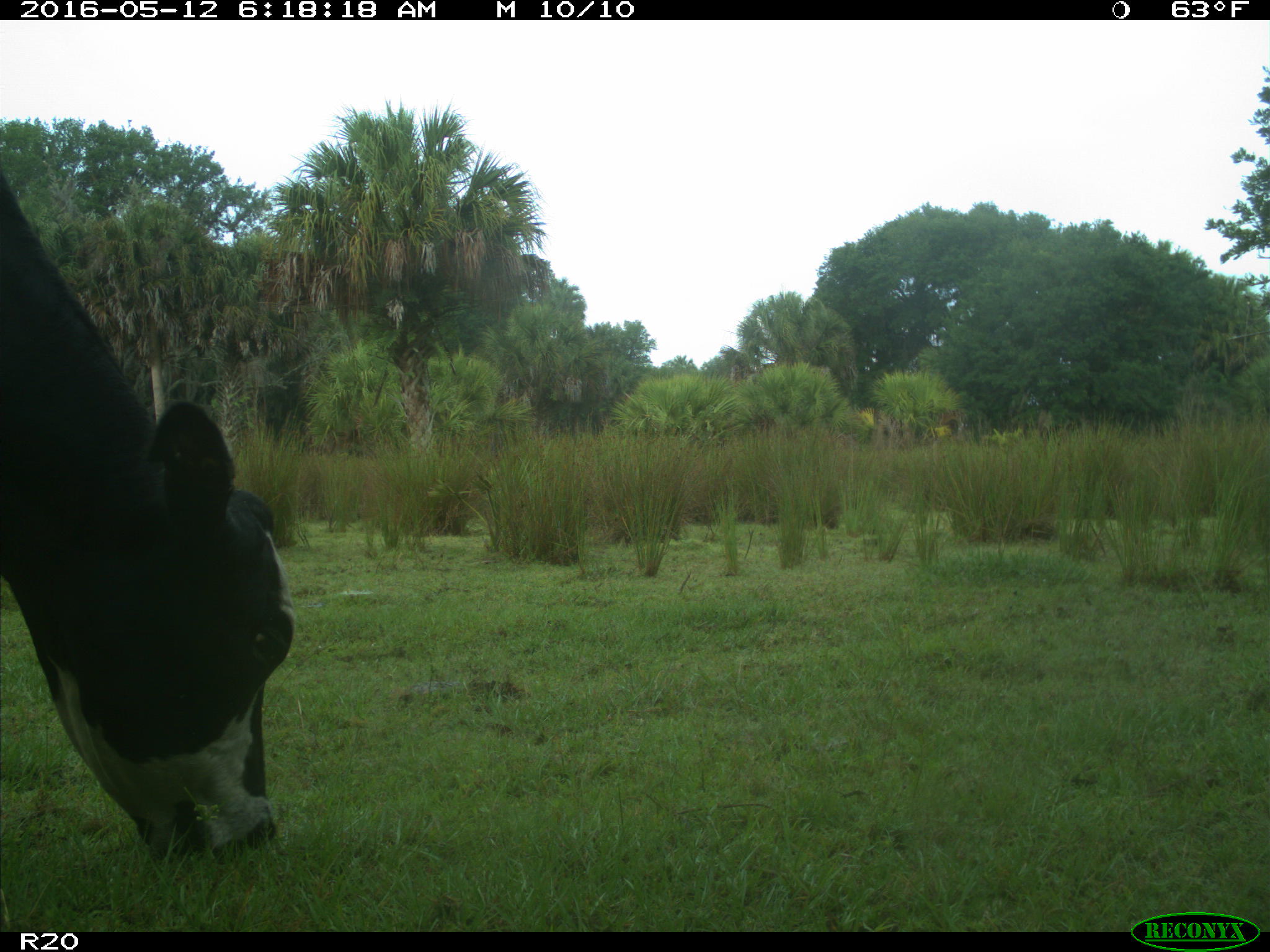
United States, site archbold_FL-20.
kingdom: Animalia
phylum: Chordata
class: Mammalia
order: Artiodactyla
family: Bovidae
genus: Bos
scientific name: Bos taurus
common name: domestic cow